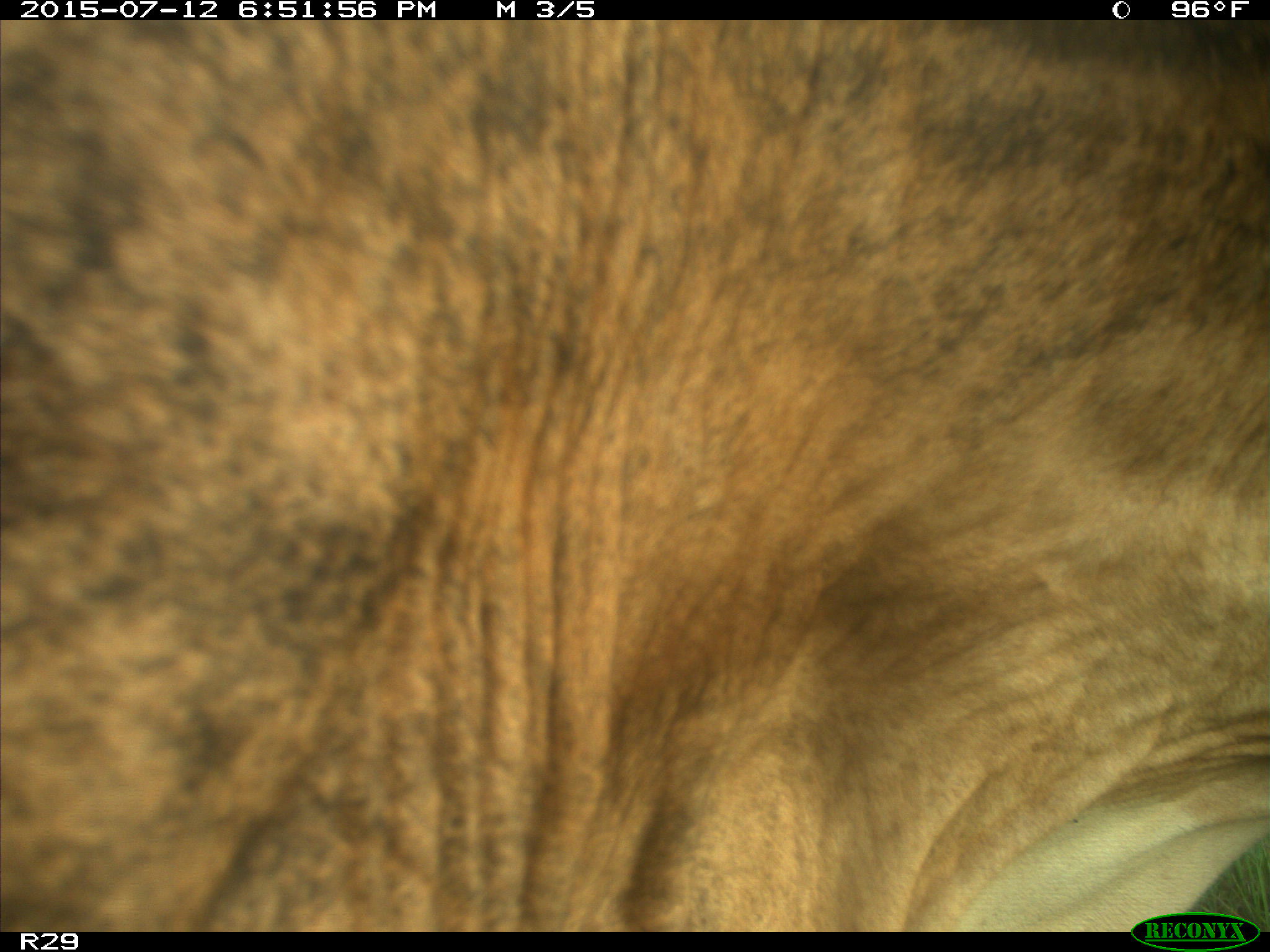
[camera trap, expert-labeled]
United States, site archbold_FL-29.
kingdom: Animalia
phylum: Chordata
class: Mammalia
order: Artiodactyla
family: Bovidae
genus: Bos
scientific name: Bos taurus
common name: domestic cow